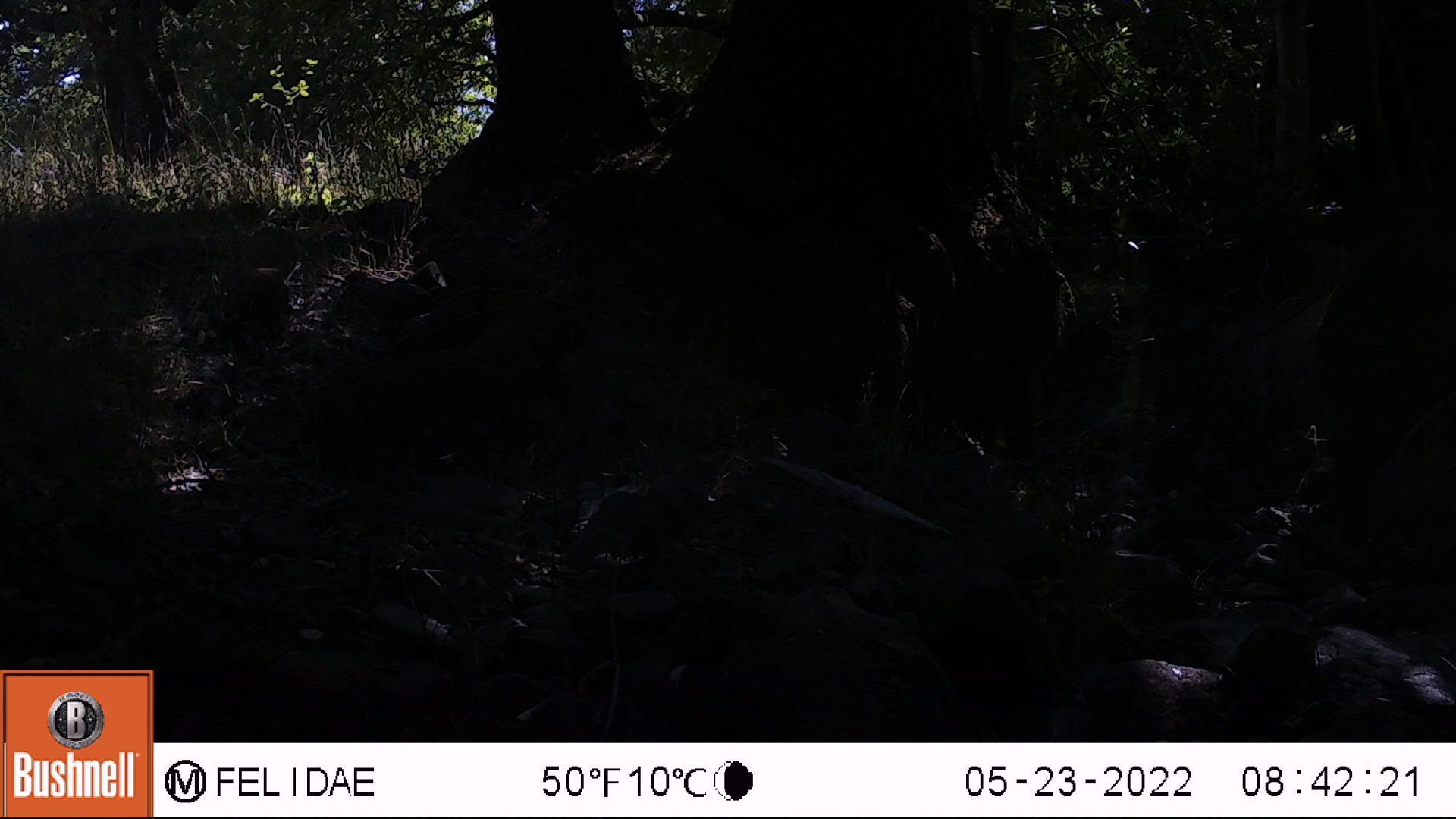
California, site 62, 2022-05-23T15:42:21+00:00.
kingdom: Animalia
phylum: Chordata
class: Mammalia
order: Rodentia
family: Sciuridae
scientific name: Sciuridae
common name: squirrel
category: unknown squirrel